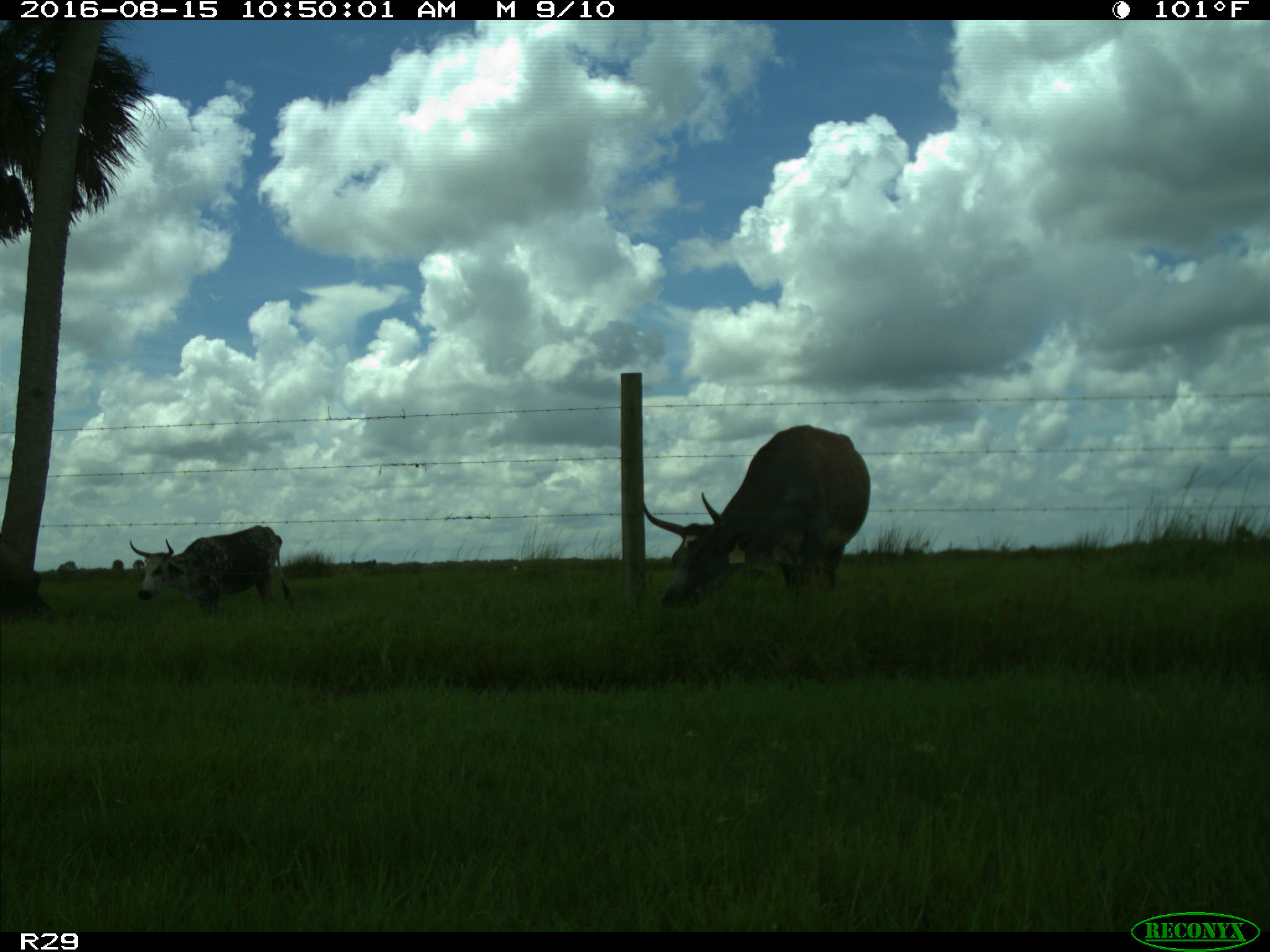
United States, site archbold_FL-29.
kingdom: Animalia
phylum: Chordata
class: Mammalia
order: Artiodactyla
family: Bovidae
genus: Bos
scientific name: Bos taurus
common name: domestic cow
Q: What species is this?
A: Bos taurus (domestic cow).